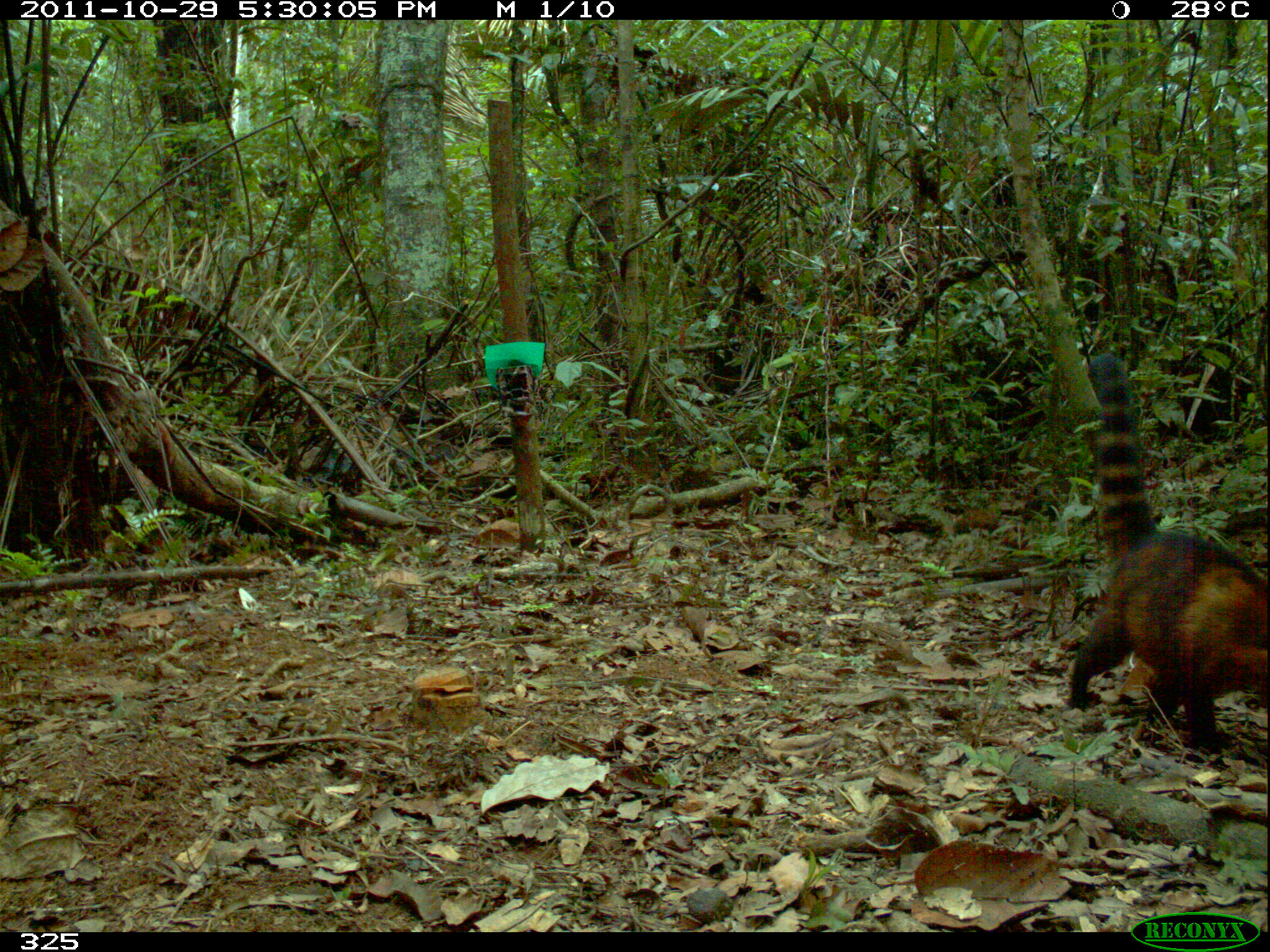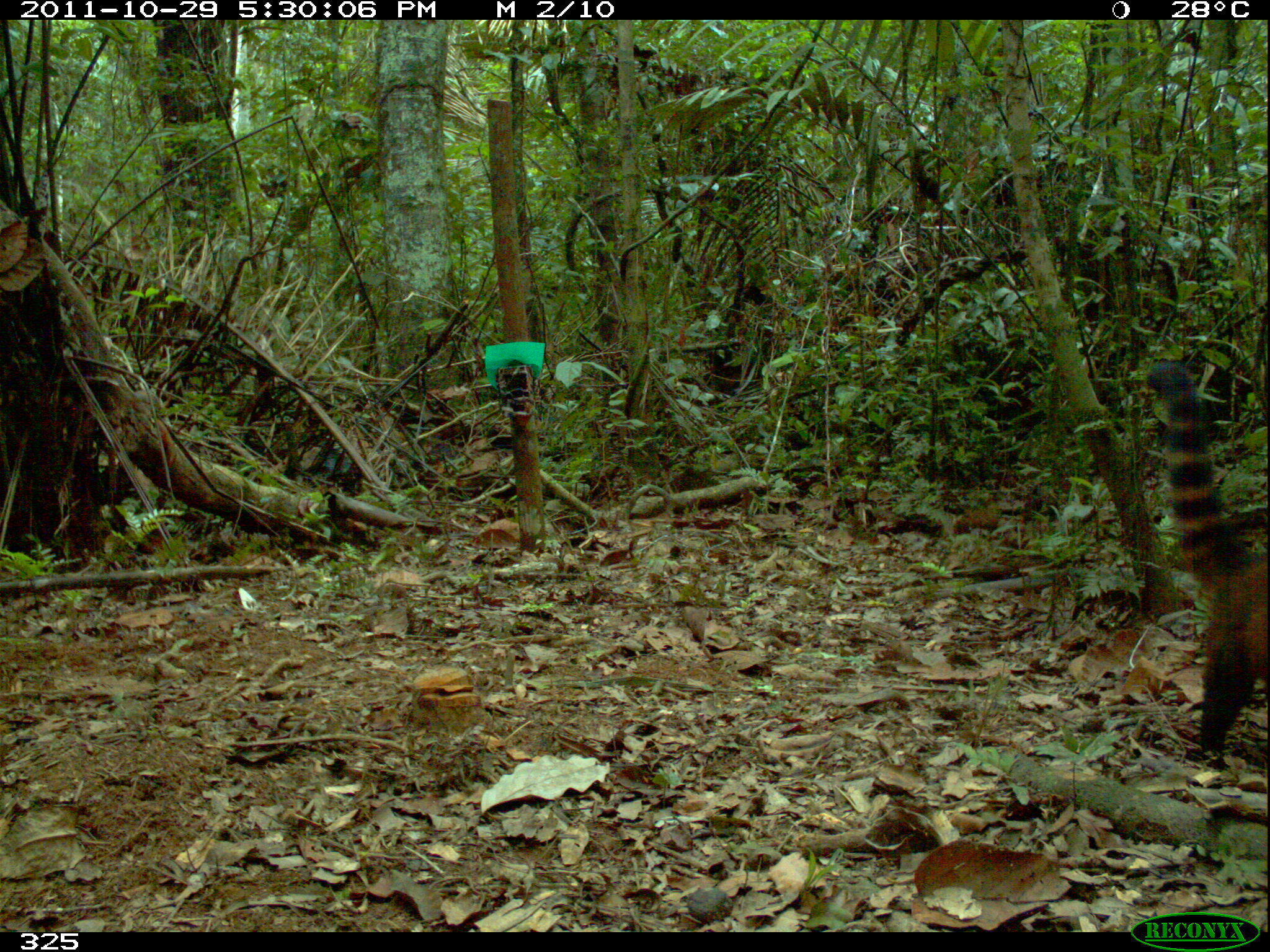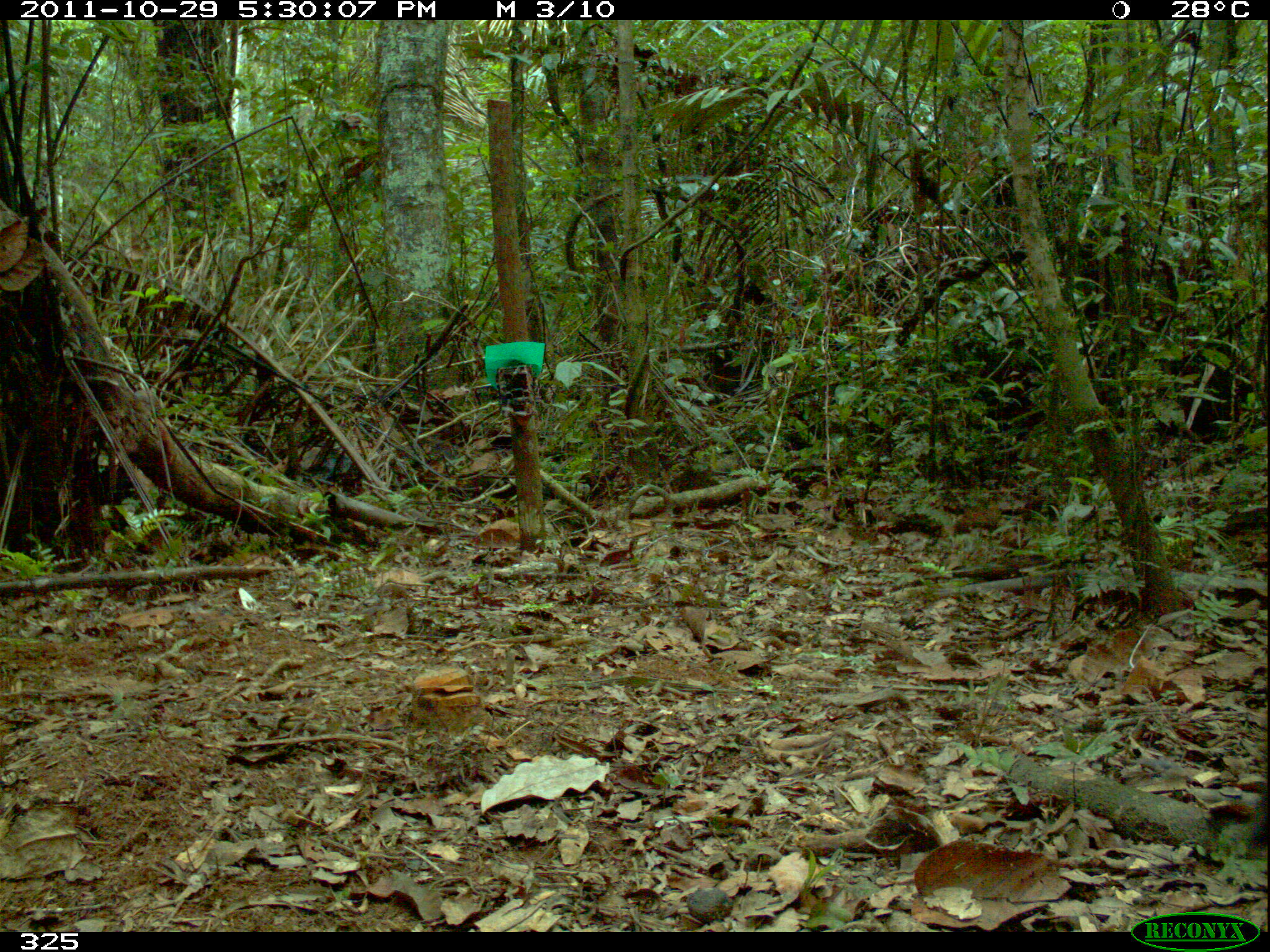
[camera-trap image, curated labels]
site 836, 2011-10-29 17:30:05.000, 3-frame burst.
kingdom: Animalia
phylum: Chordata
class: Mammalia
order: Carnivora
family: Procyonidae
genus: Nasua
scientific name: Nasua nasua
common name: south american coati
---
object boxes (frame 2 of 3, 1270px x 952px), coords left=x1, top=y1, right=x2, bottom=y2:
nasua nasua: left=1146, top=358, right=1268, bottom=770